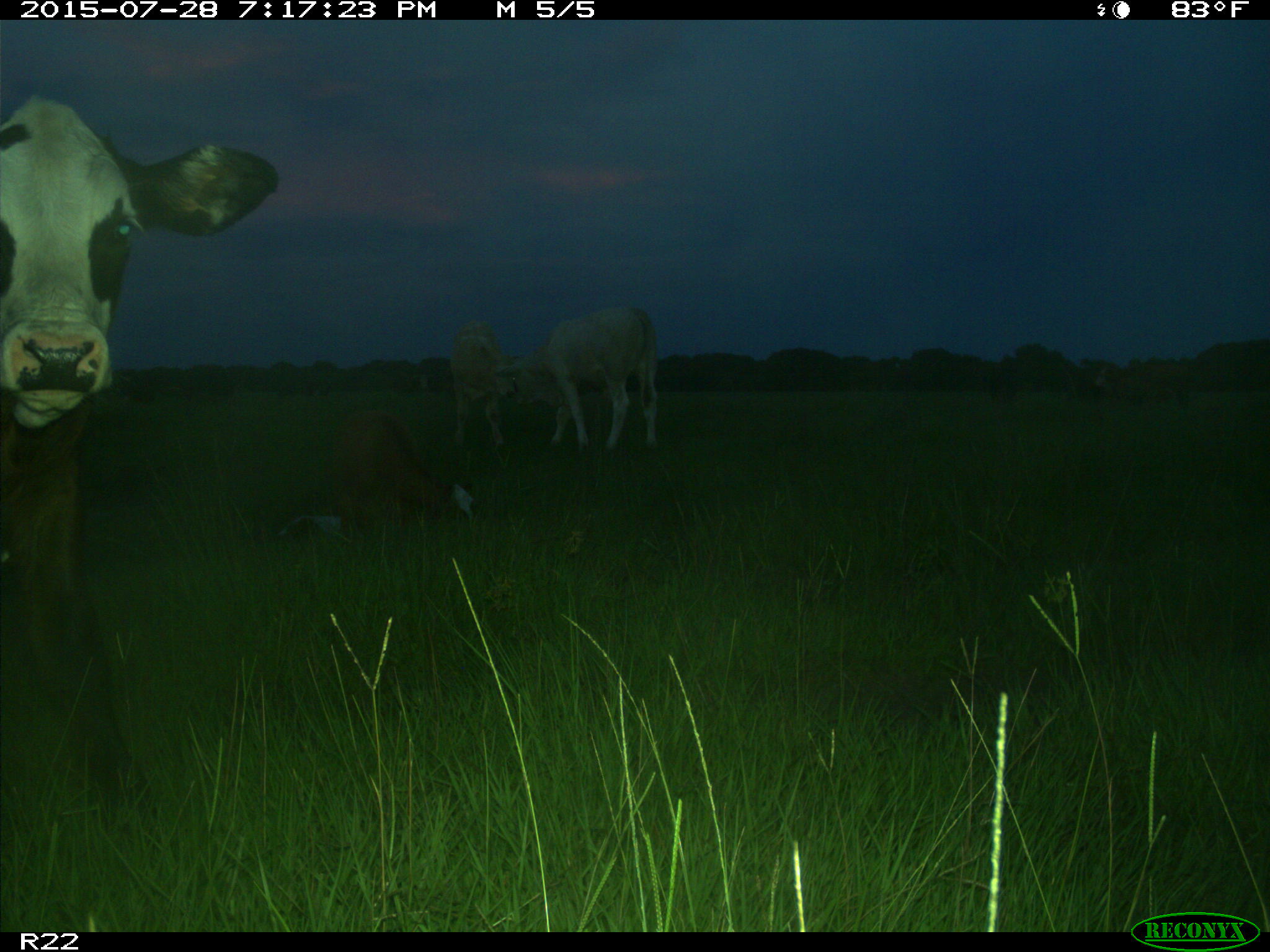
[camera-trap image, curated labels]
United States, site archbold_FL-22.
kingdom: Animalia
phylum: Chordata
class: Mammalia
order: Artiodactyla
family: Bovidae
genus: Bos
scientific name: Bos taurus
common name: domestic cow